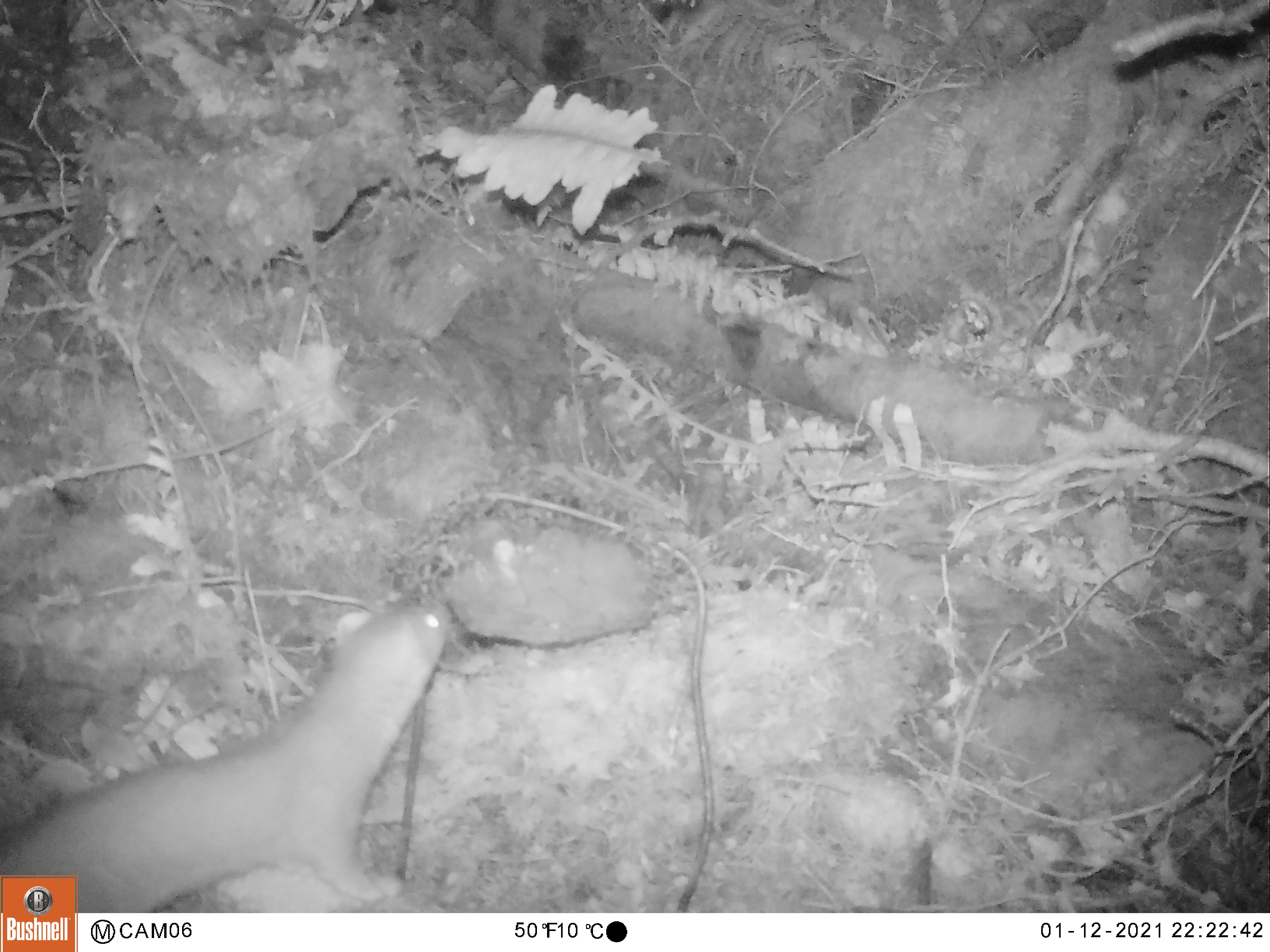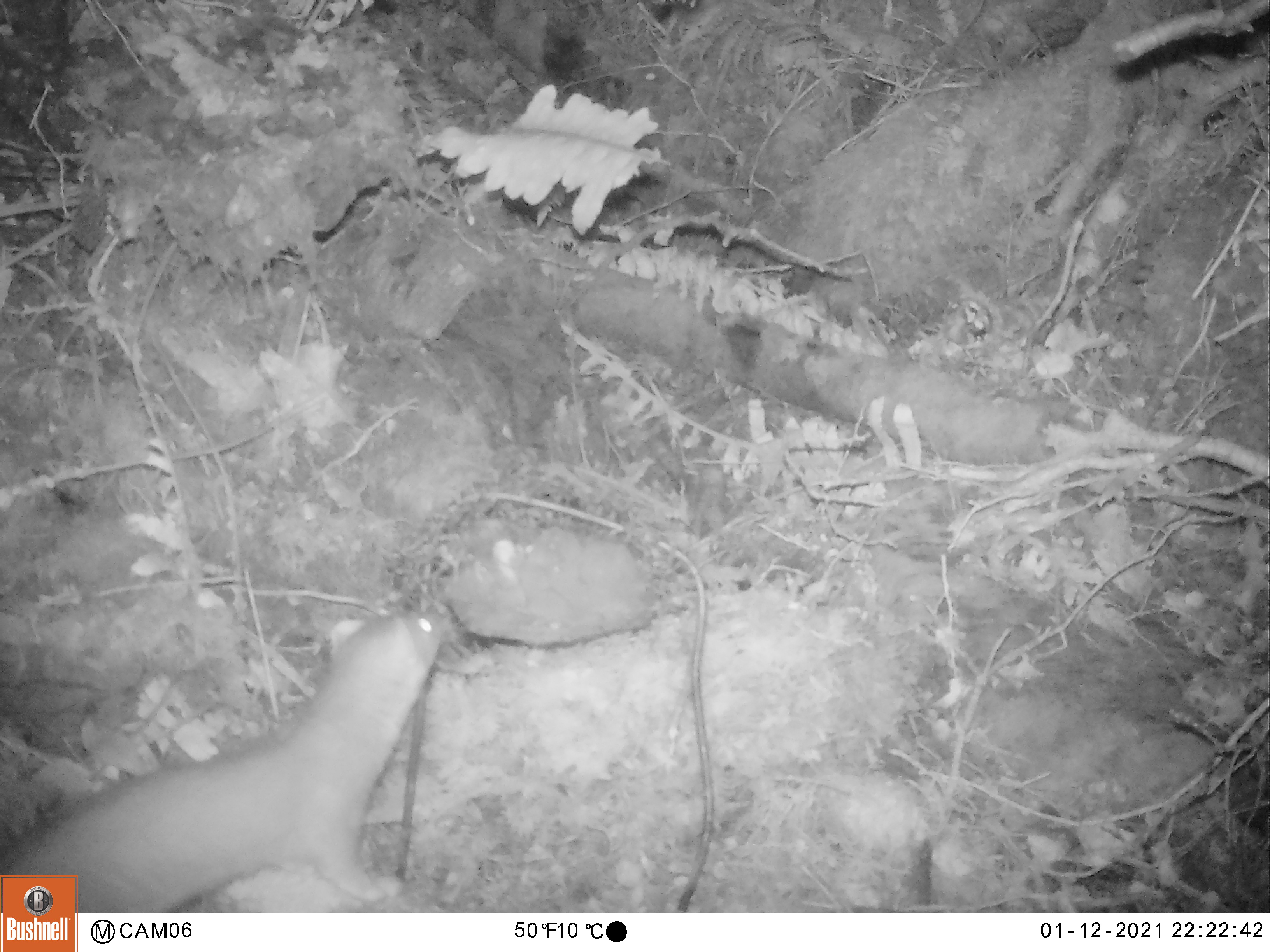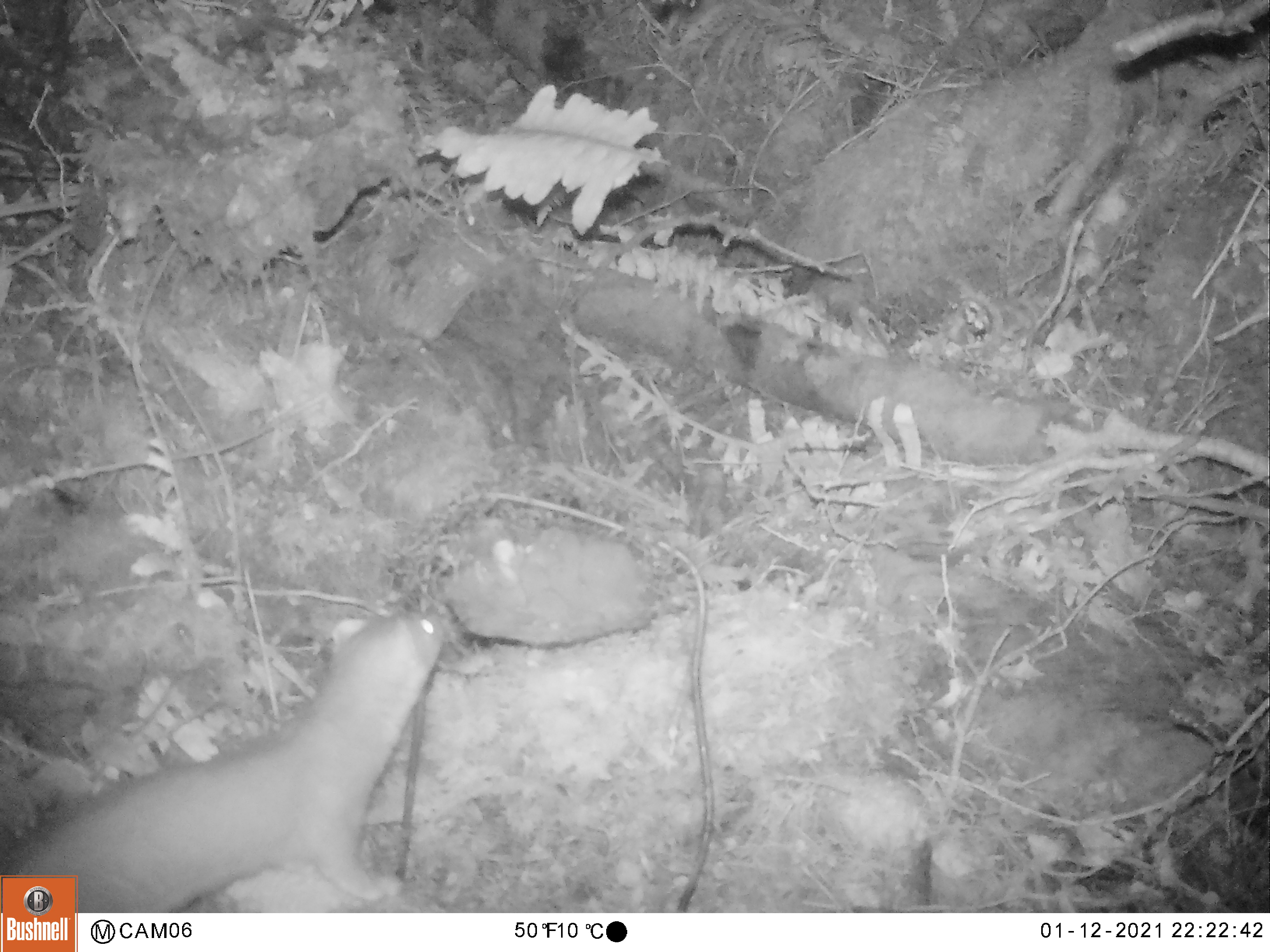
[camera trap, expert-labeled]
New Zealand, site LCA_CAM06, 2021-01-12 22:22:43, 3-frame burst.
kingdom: Animalia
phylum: Chordata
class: Mammalia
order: Carnivora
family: Mustelidae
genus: Mustela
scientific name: Mustela erminea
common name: stoat